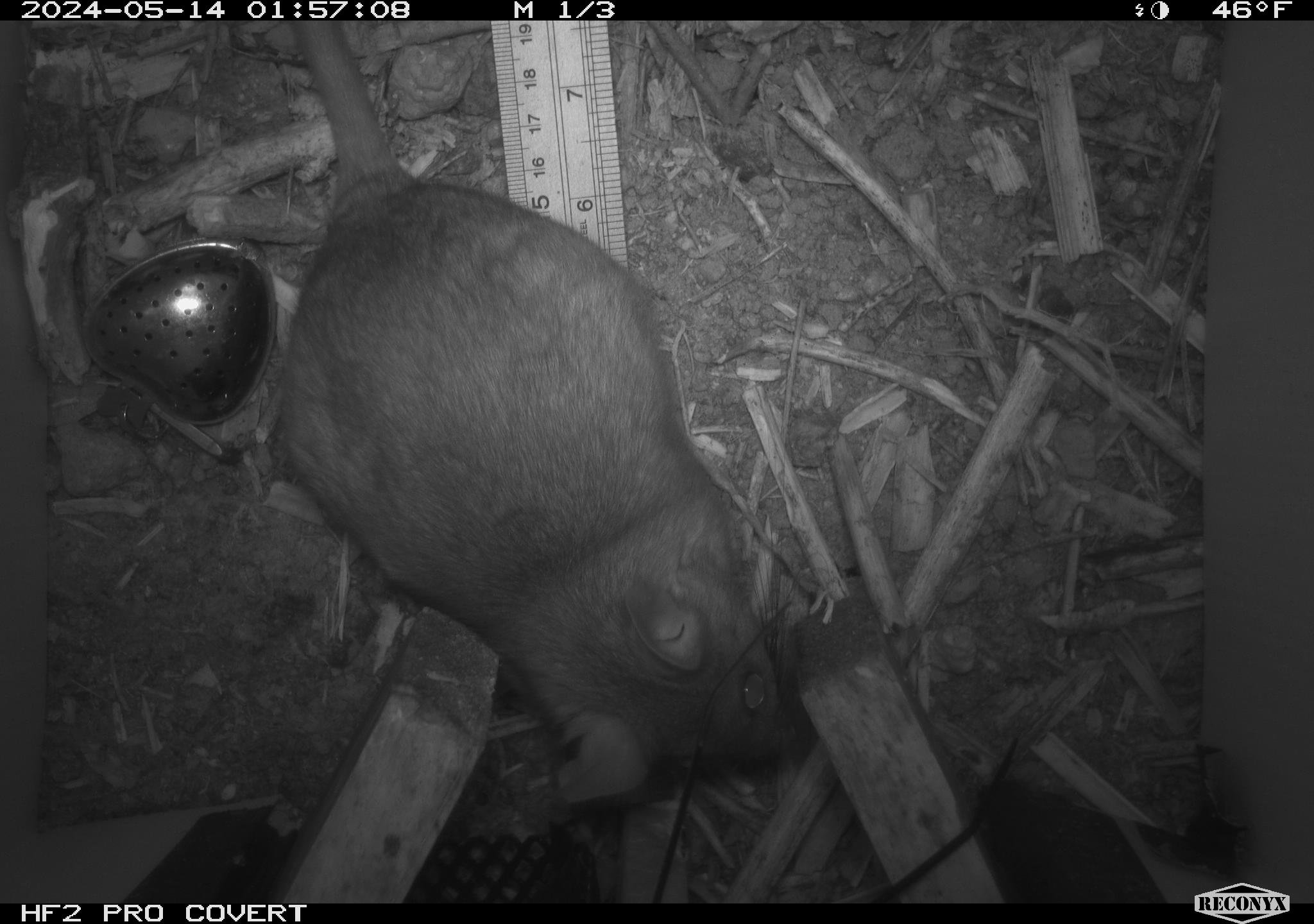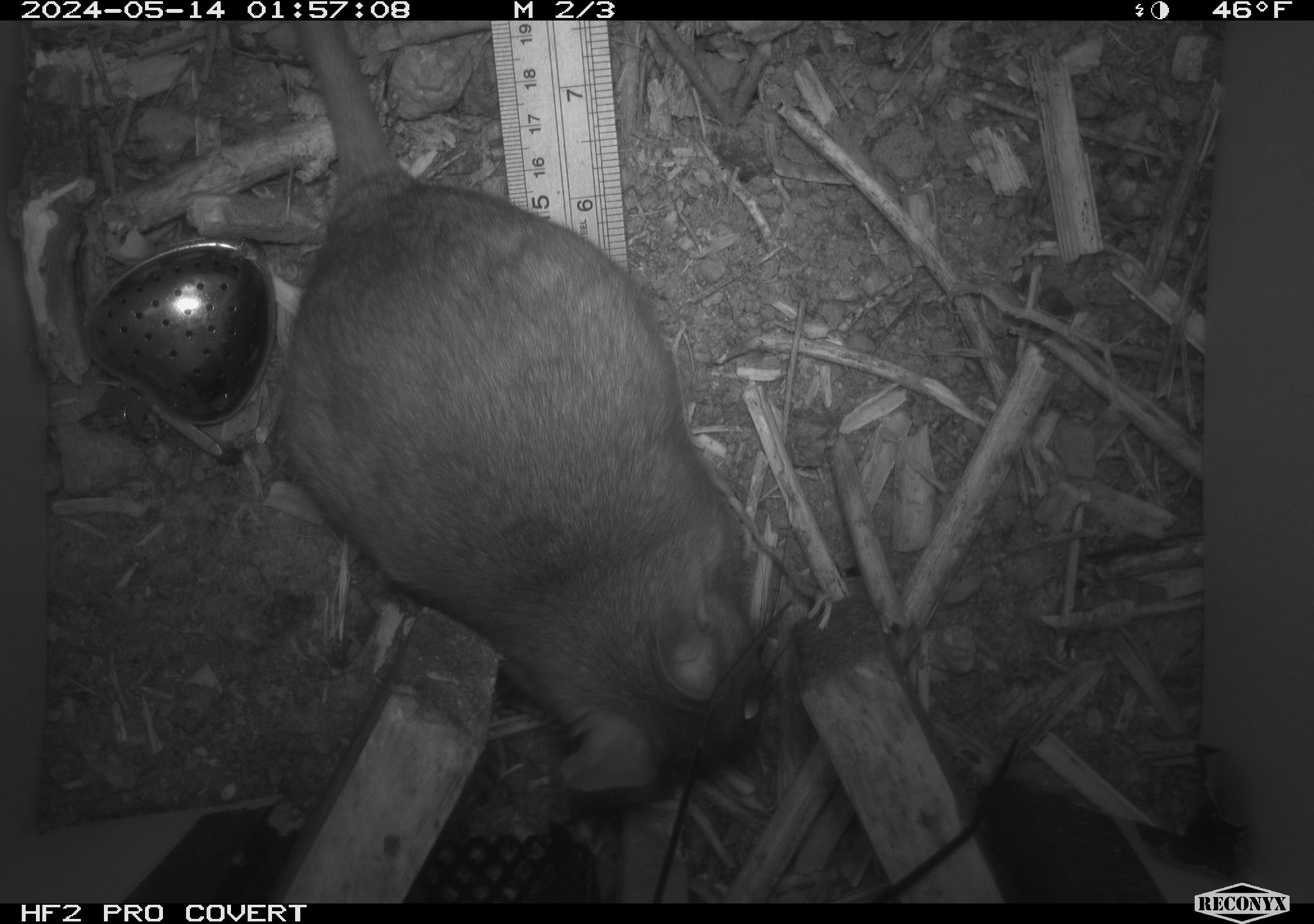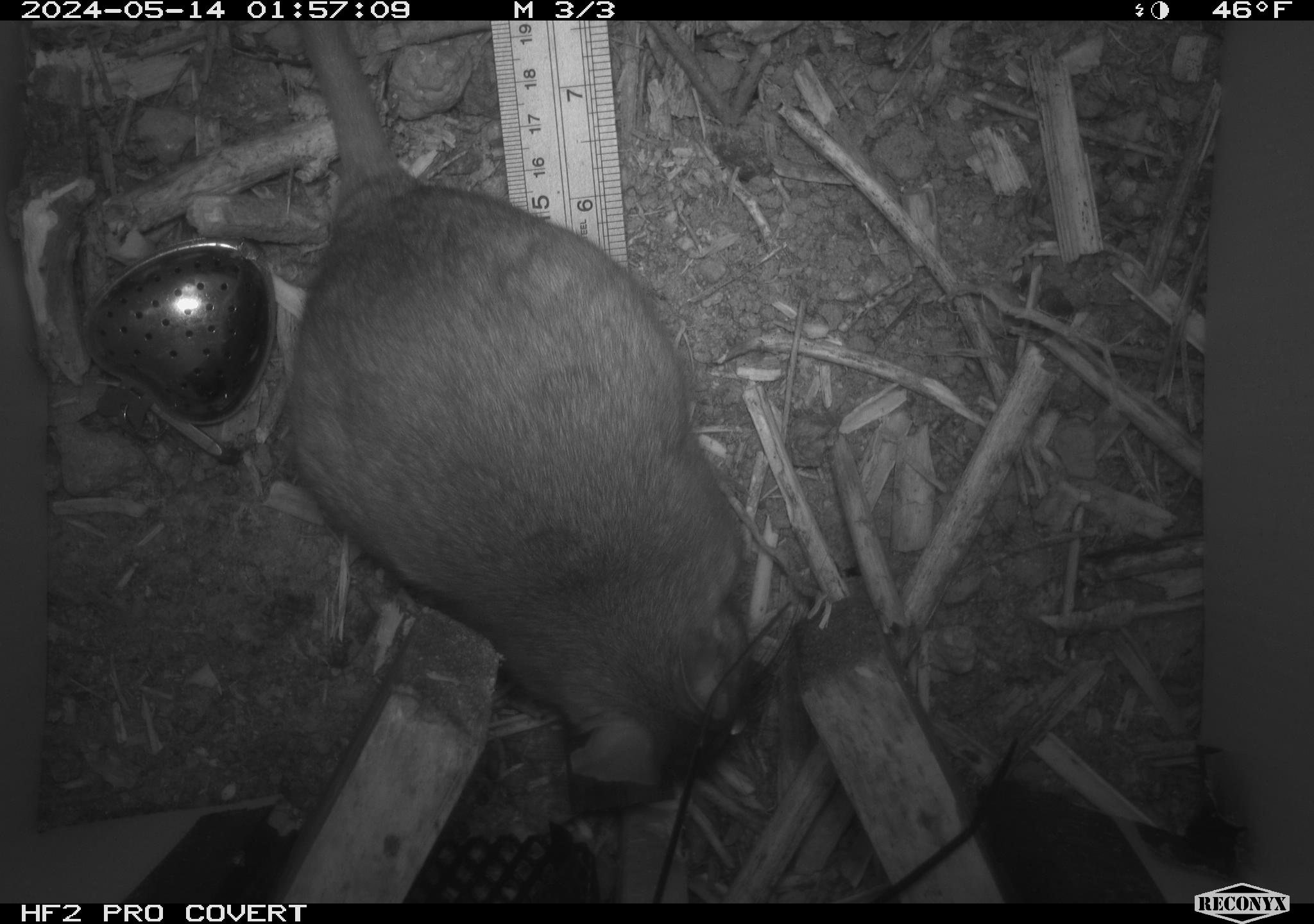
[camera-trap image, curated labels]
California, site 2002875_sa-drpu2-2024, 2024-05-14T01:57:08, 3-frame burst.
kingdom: Animalia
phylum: Chordata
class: Mammalia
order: Rodentia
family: Cricetidae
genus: Neotoma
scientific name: Neotoma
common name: pack rat or woodrat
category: neotoma species